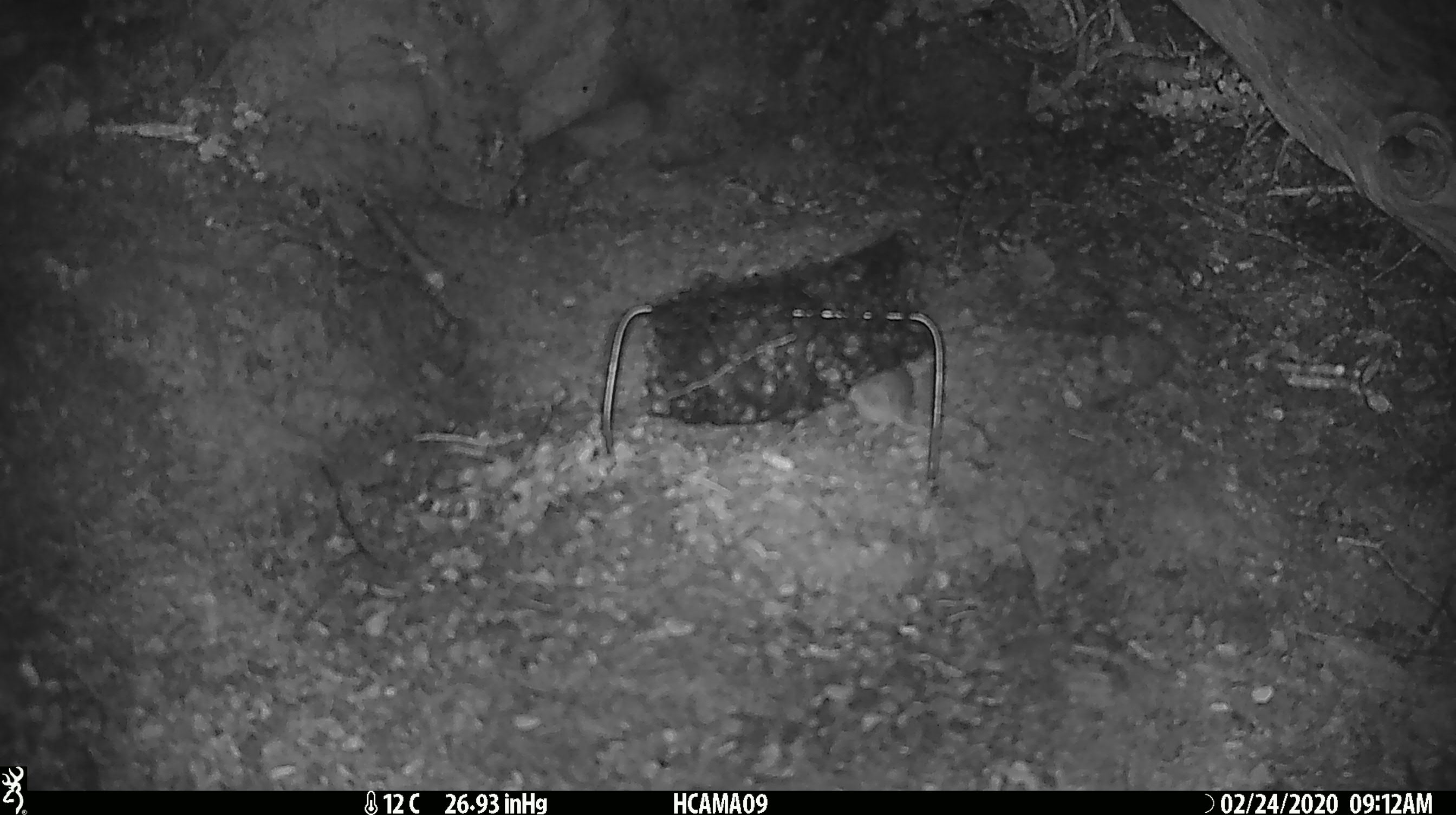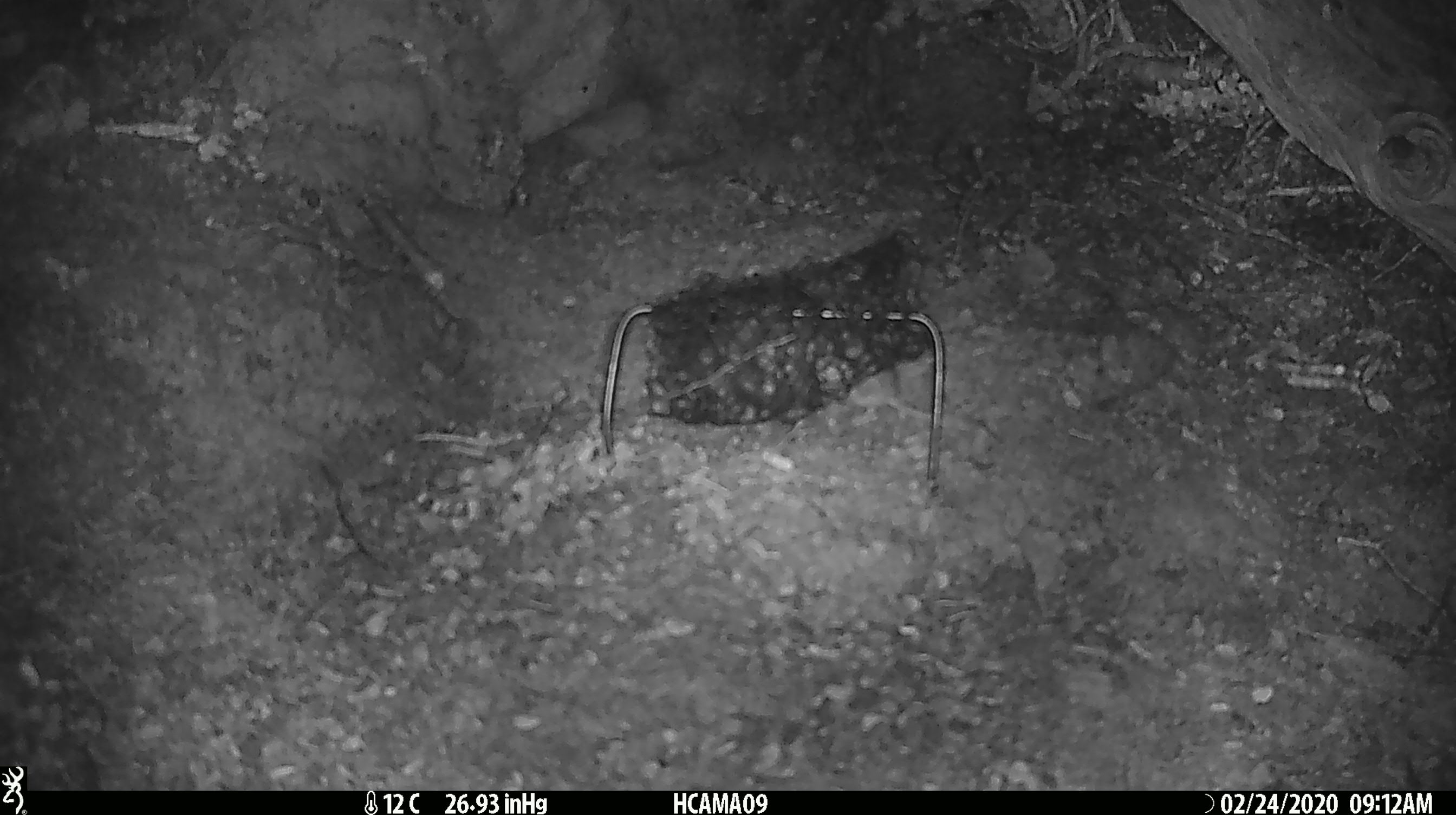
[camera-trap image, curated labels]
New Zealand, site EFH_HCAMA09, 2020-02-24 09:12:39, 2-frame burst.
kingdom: Animalia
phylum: Chordata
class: Mammalia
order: Rodentia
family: Muridae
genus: Mus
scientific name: Mus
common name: mouse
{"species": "mouse (Mus)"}